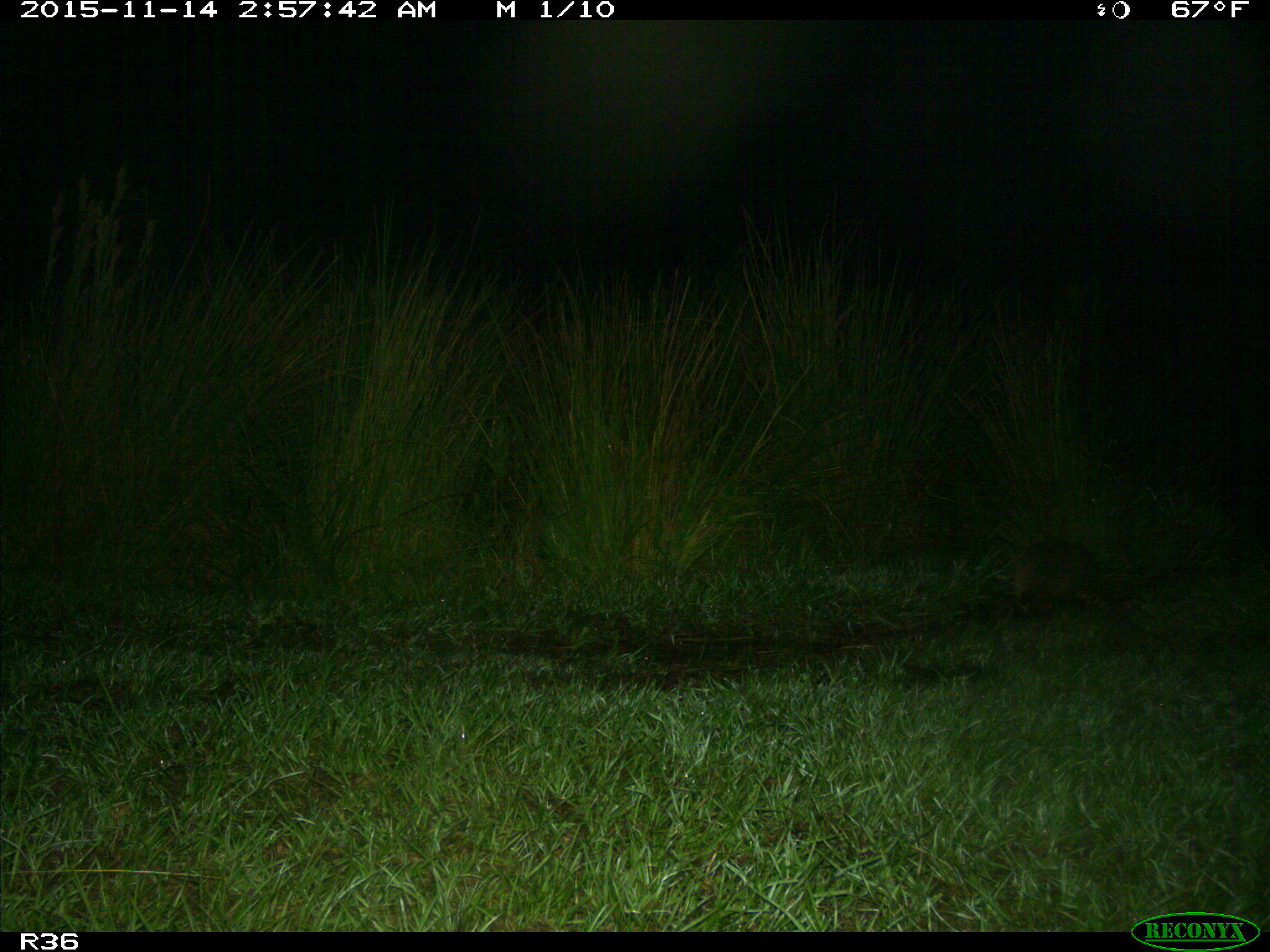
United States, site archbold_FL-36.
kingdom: Animalia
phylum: Chordata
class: Mammalia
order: Cingulata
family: Dasypodidae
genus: Dasypus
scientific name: Dasypus novemcinctus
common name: nine-banded armadillo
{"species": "Dasypus novemcinctus (nine-banded armadillo)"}